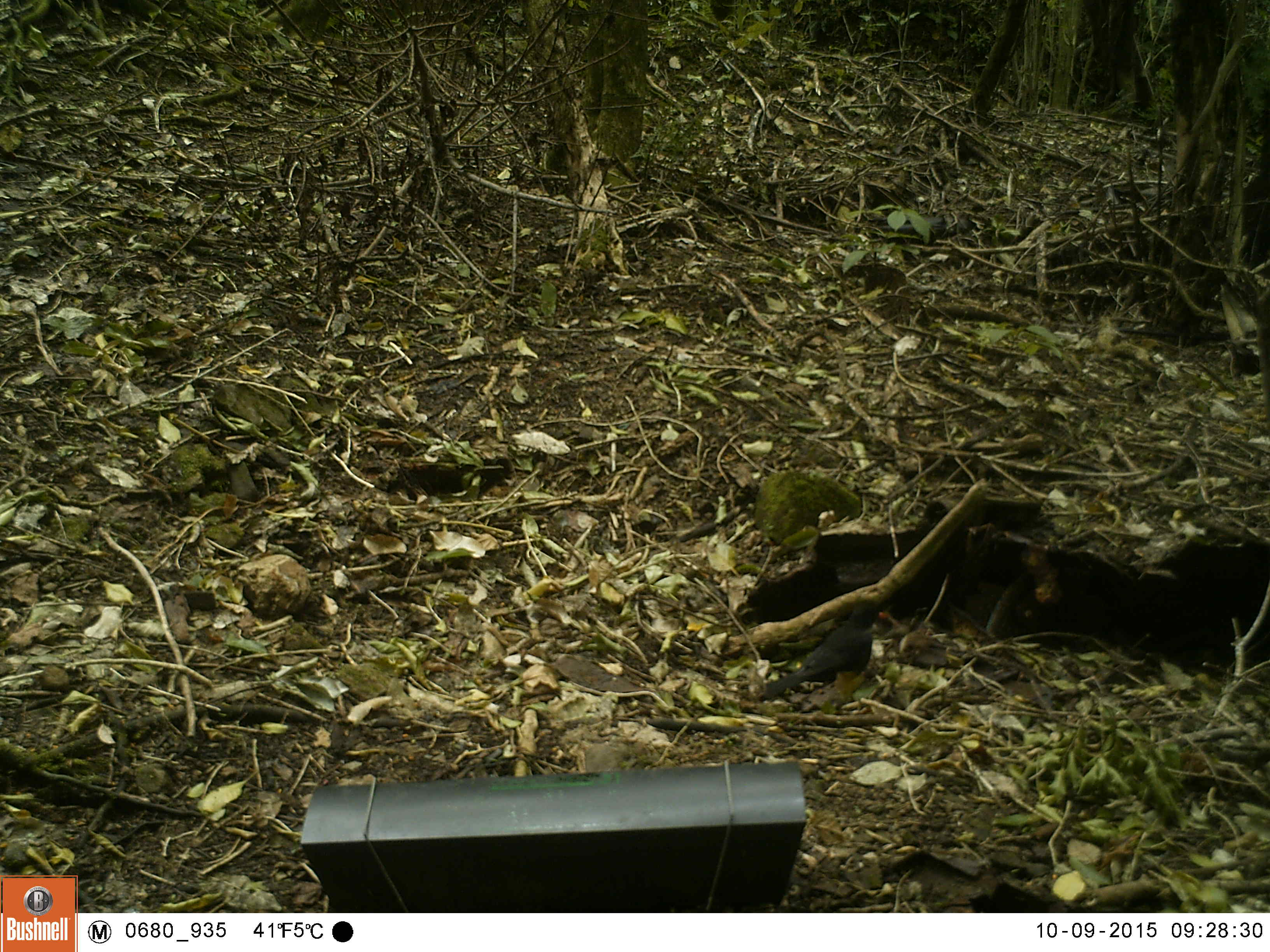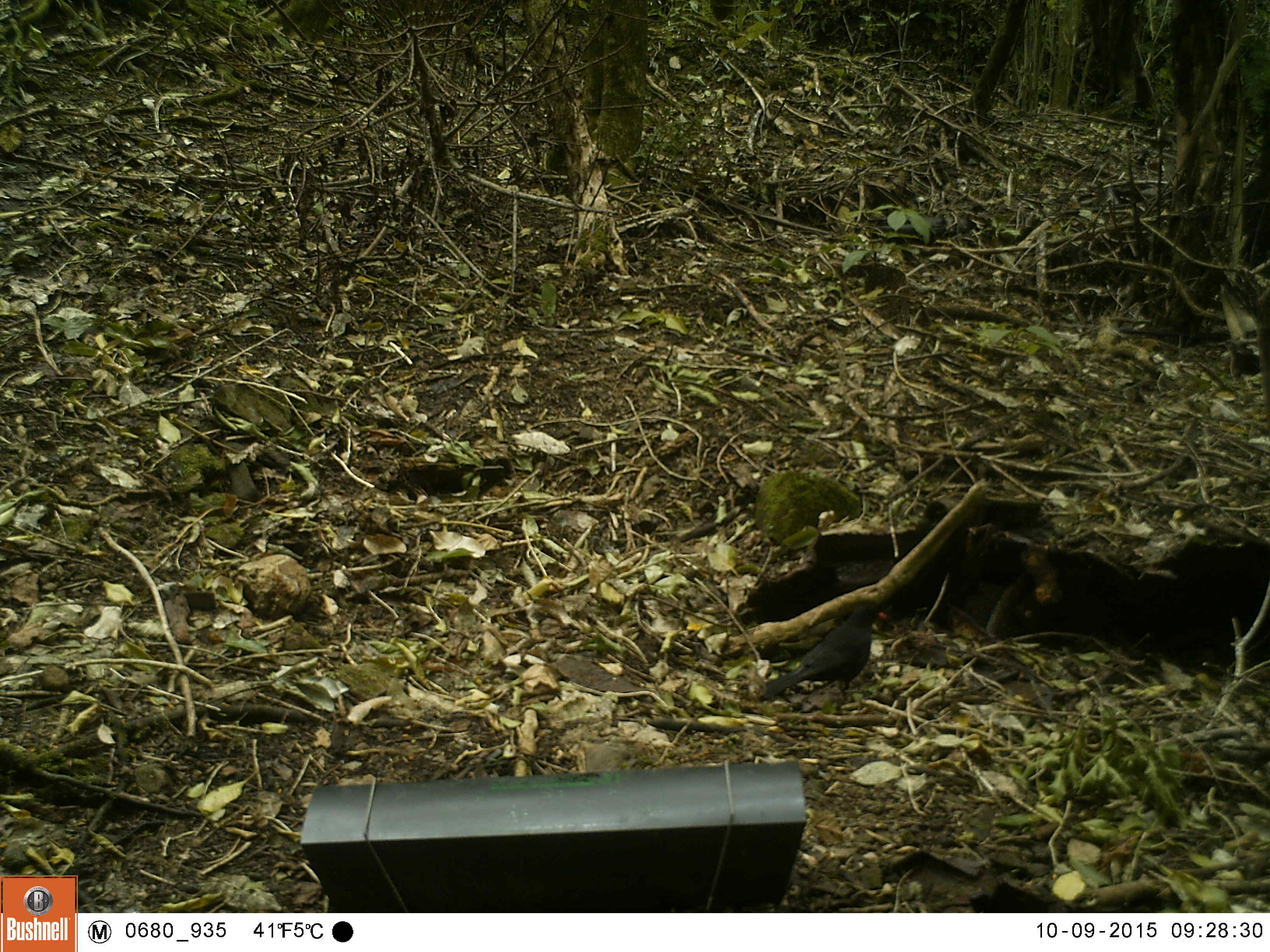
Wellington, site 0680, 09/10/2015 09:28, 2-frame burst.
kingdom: Animalia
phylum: Chordata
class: Aves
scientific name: Aves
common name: bird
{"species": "bird (Aves)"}